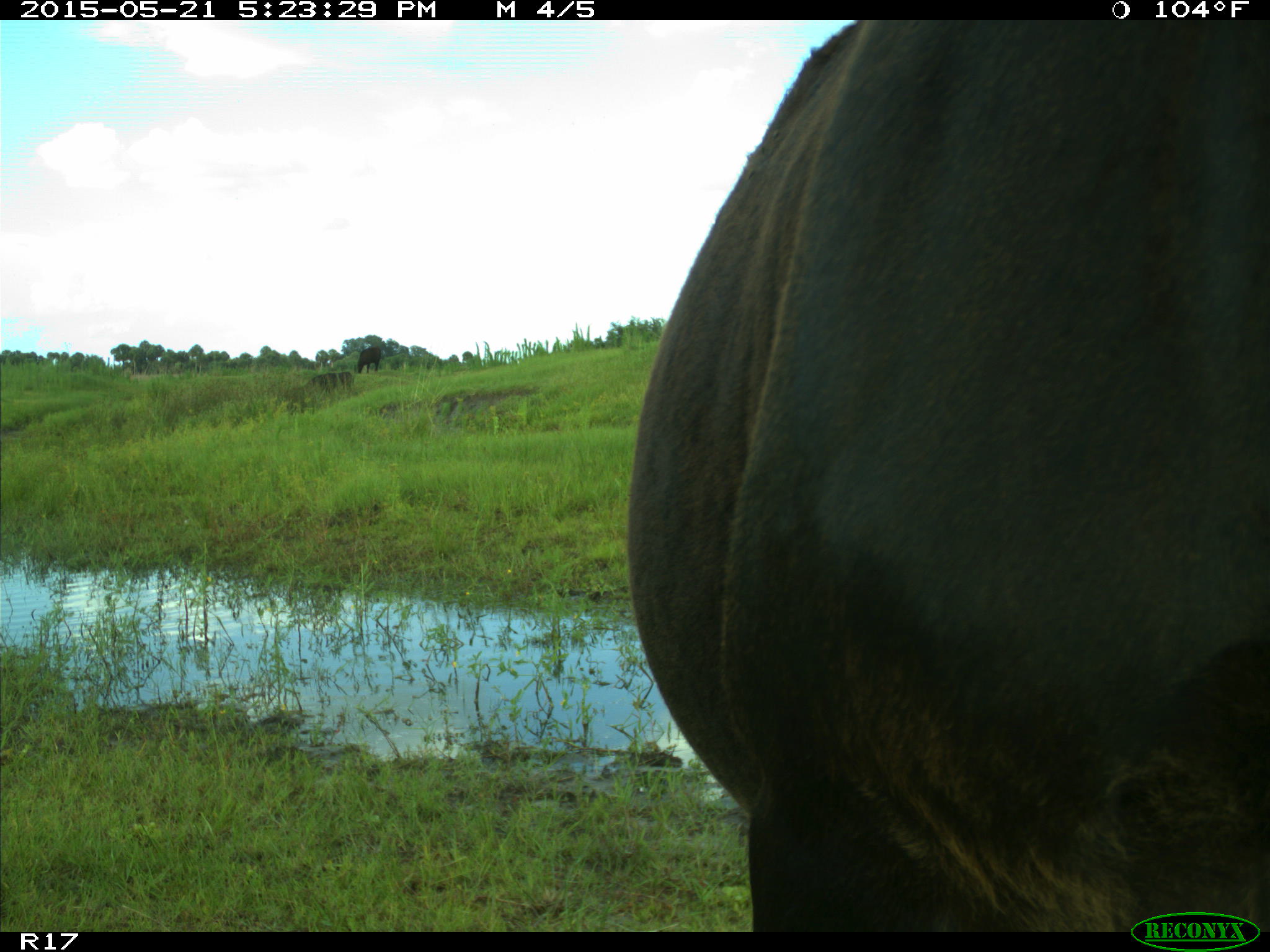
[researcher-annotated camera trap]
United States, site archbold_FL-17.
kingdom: Animalia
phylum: Chordata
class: Mammalia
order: Artiodactyla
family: Bovidae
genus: Bos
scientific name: Bos taurus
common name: domestic cow